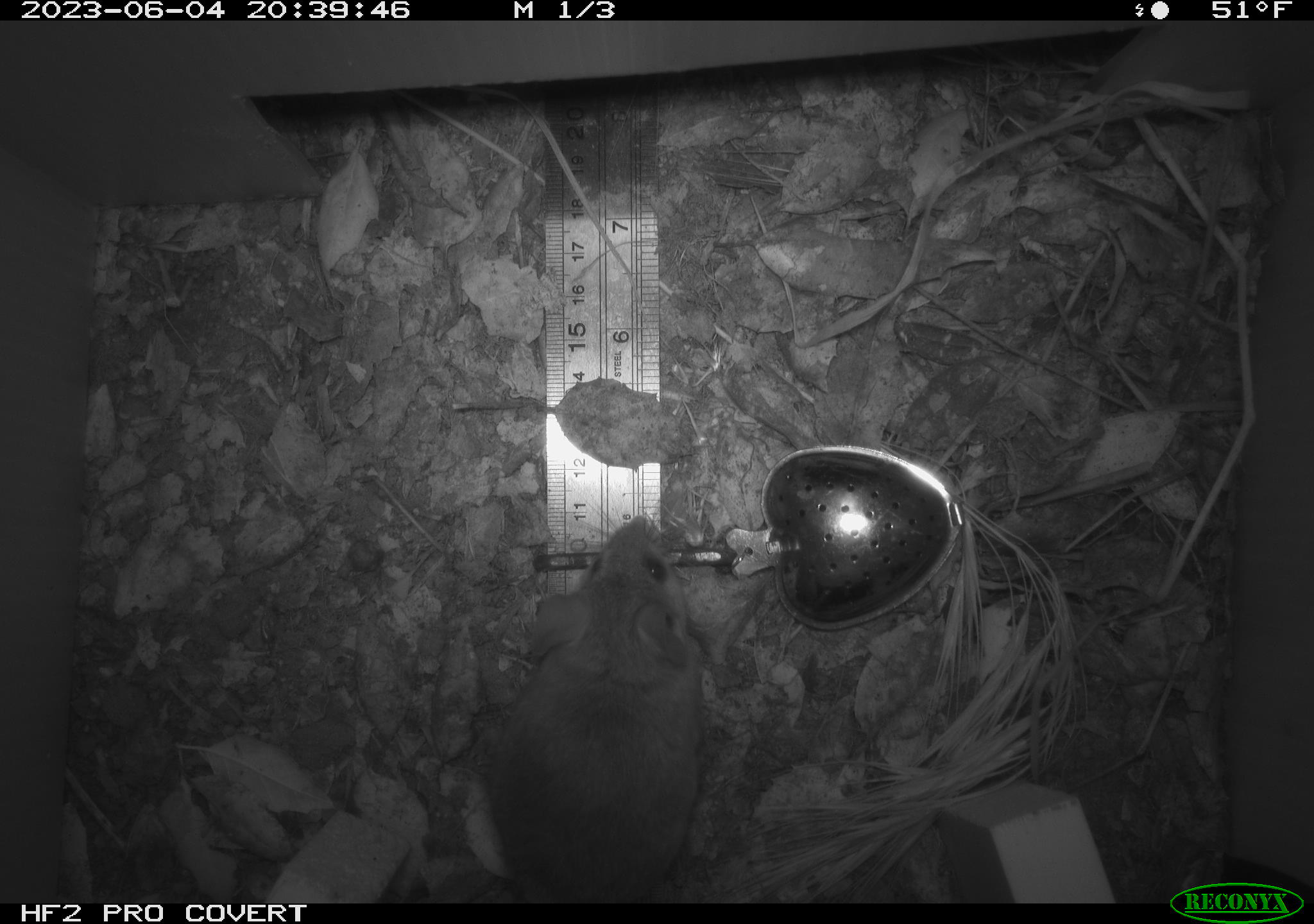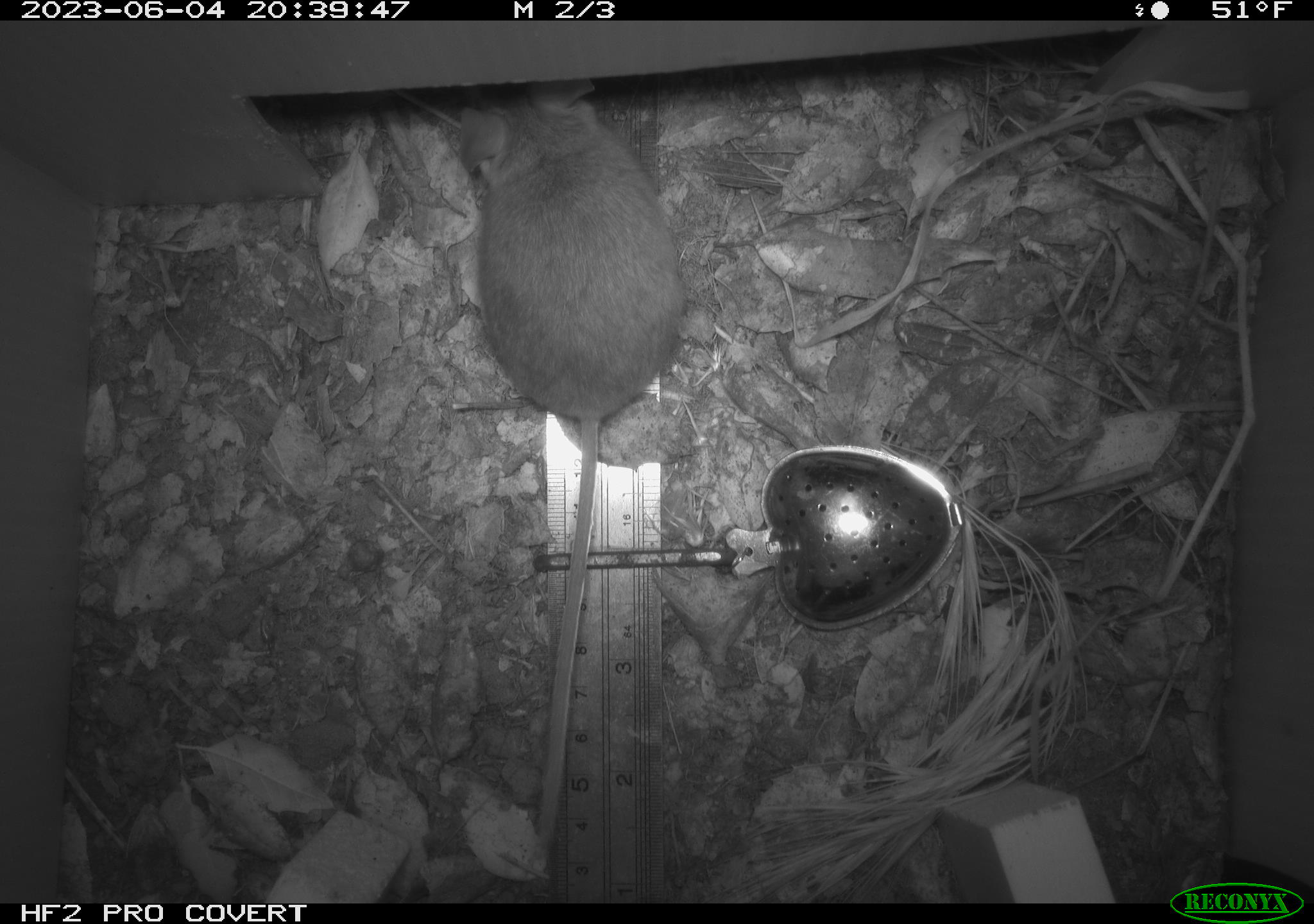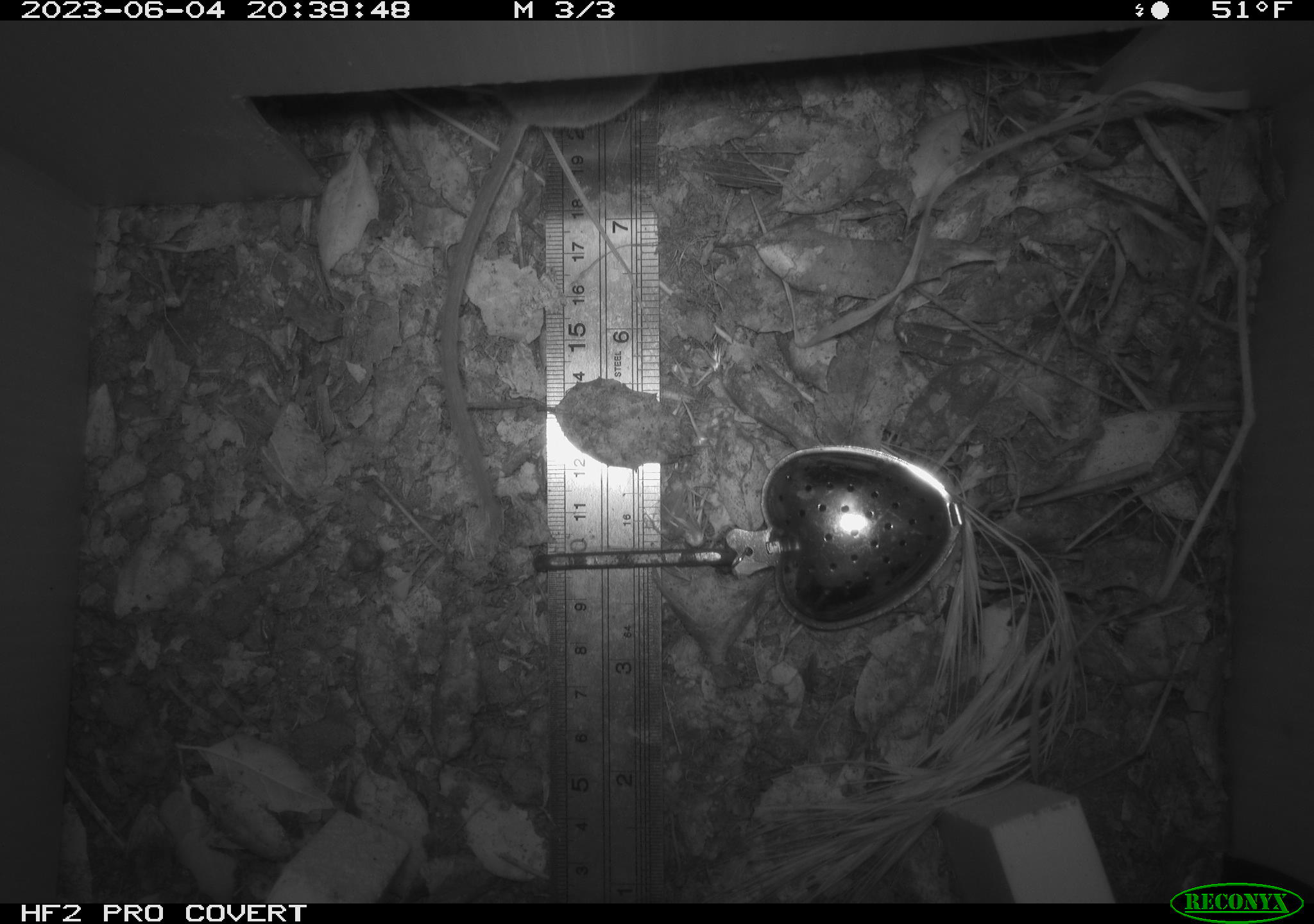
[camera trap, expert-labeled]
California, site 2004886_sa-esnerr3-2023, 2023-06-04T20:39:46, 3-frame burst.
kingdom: Animalia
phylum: Chordata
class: Mammalia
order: Rodentia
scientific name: Rodentia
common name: mouse species